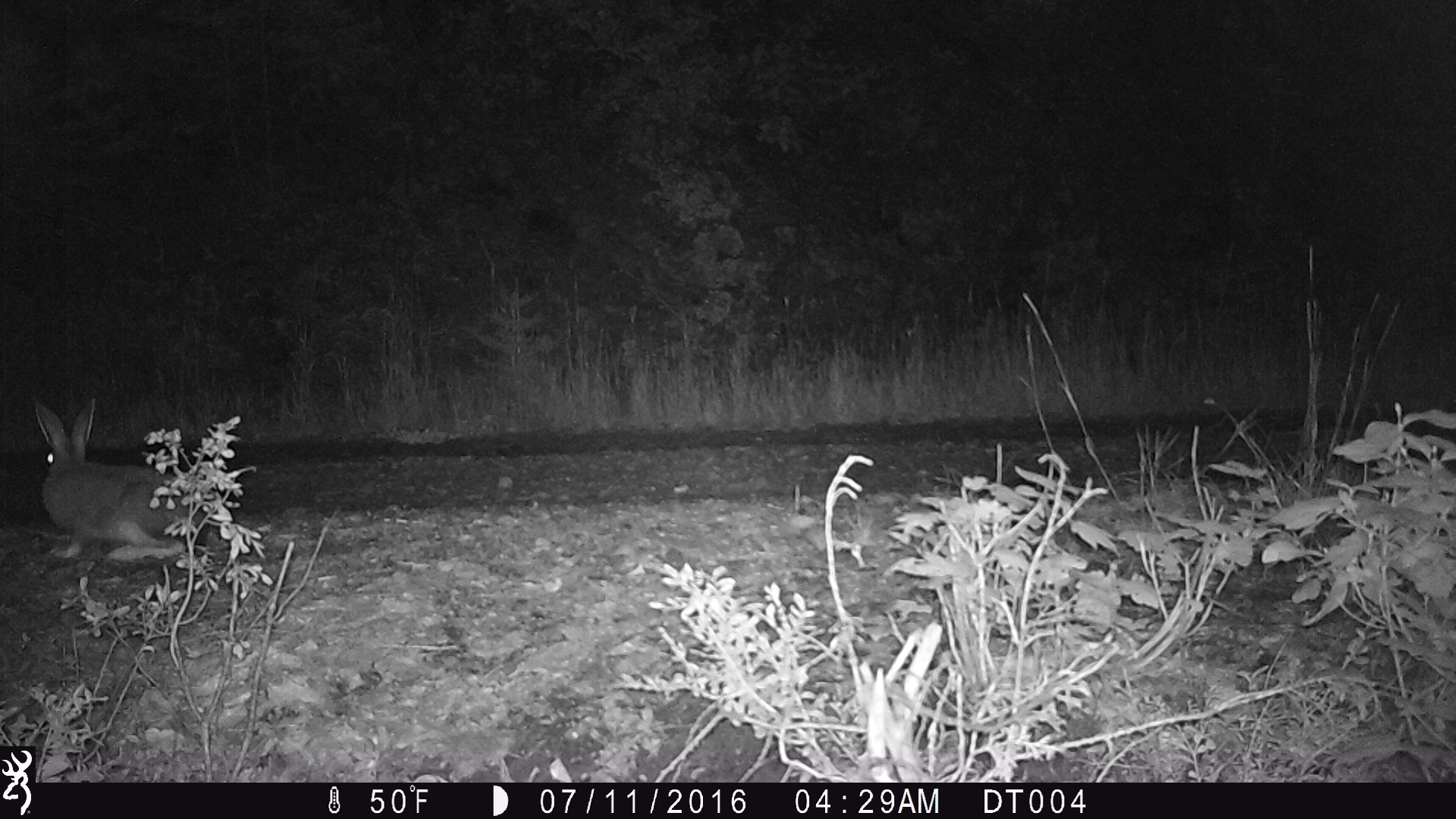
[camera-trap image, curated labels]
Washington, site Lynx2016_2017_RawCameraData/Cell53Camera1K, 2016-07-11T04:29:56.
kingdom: Animalia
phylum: Chordata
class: Mammalia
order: Lagomorpha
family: Leporidae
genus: Lepus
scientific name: Lepus americanus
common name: snowshoe hare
Lepus americanus (snowshoe hare). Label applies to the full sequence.